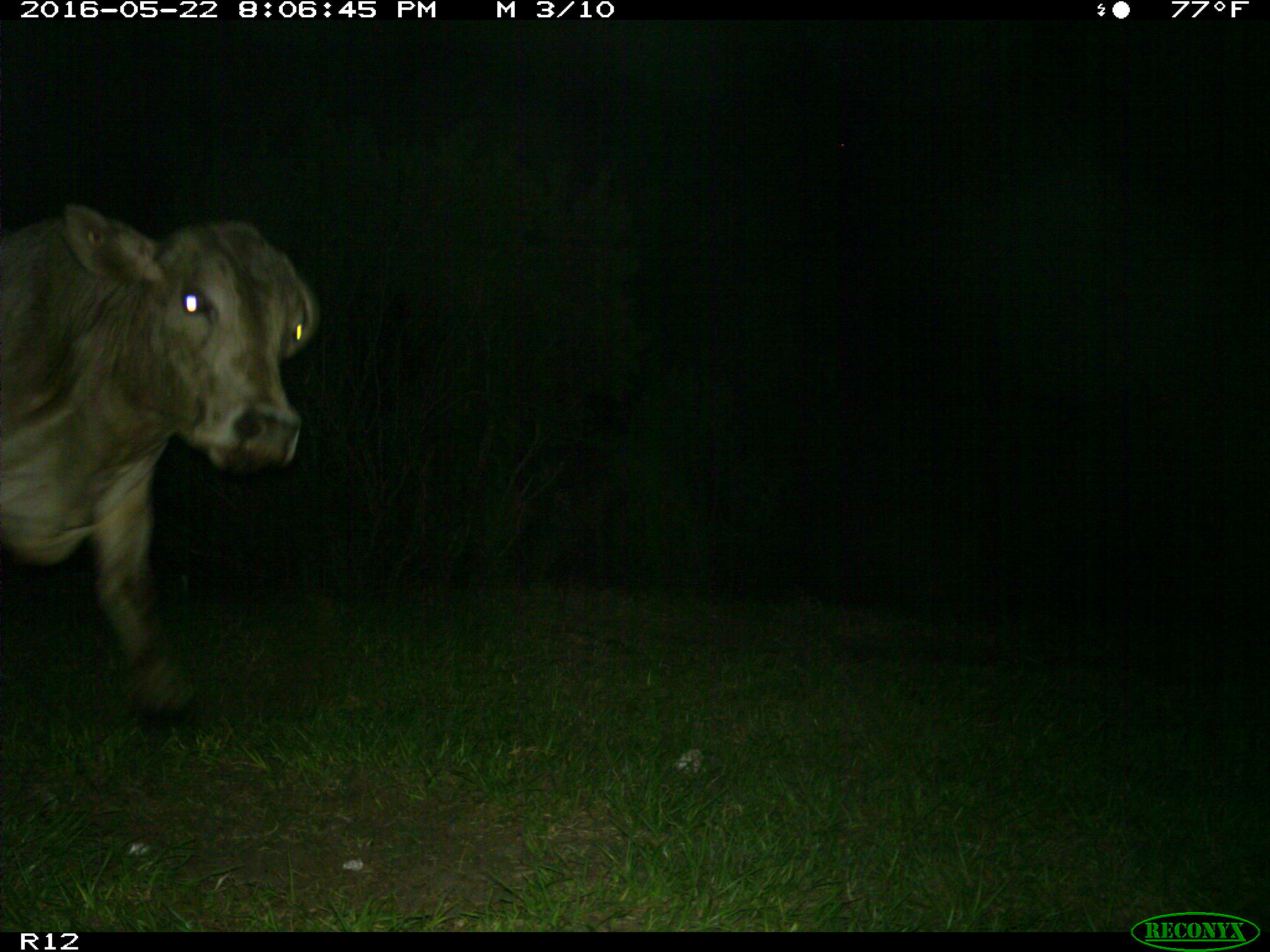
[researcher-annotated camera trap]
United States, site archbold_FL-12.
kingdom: Animalia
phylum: Chordata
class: Mammalia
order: Artiodactyla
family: Bovidae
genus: Bos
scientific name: Bos taurus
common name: domestic cow